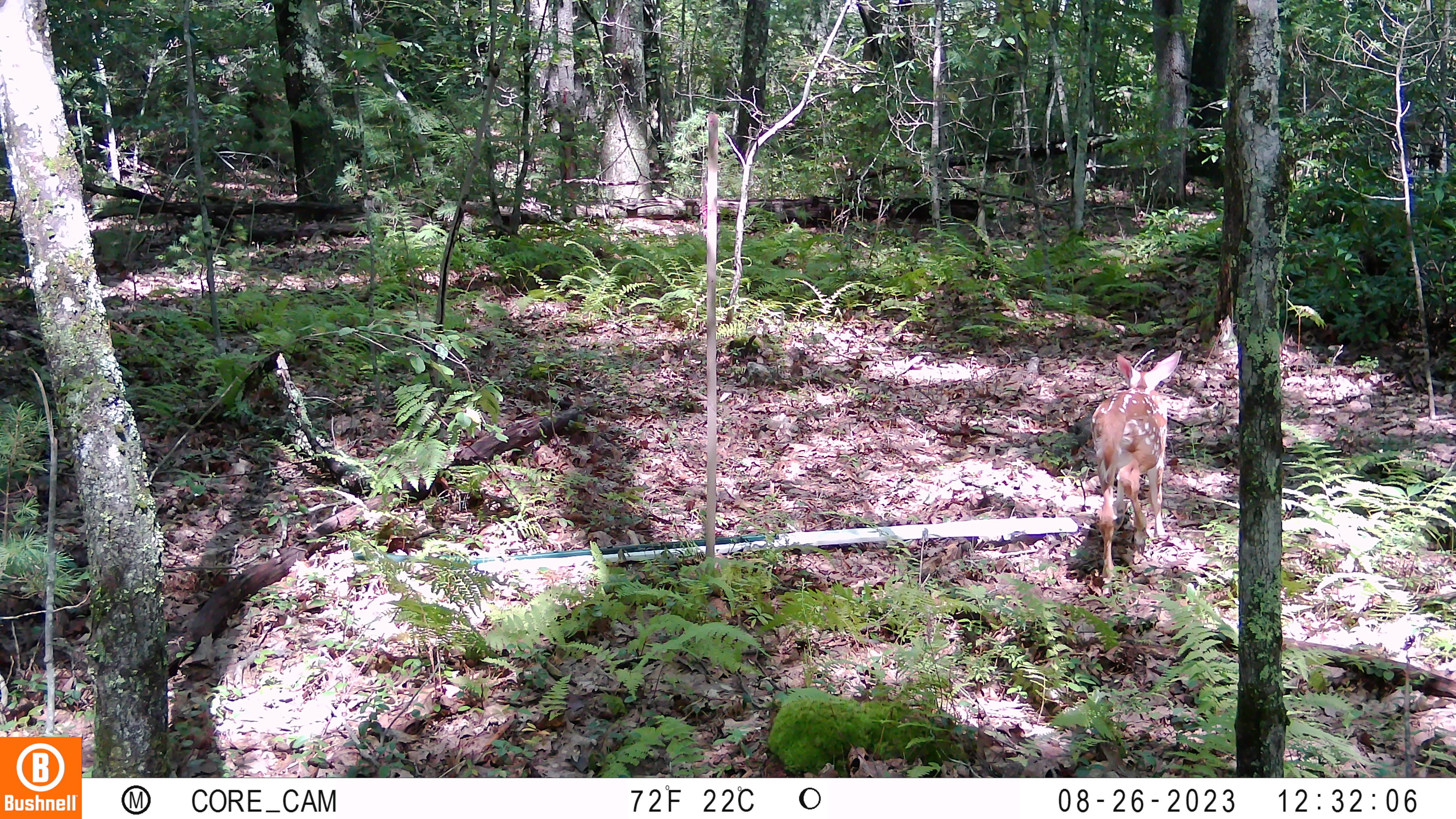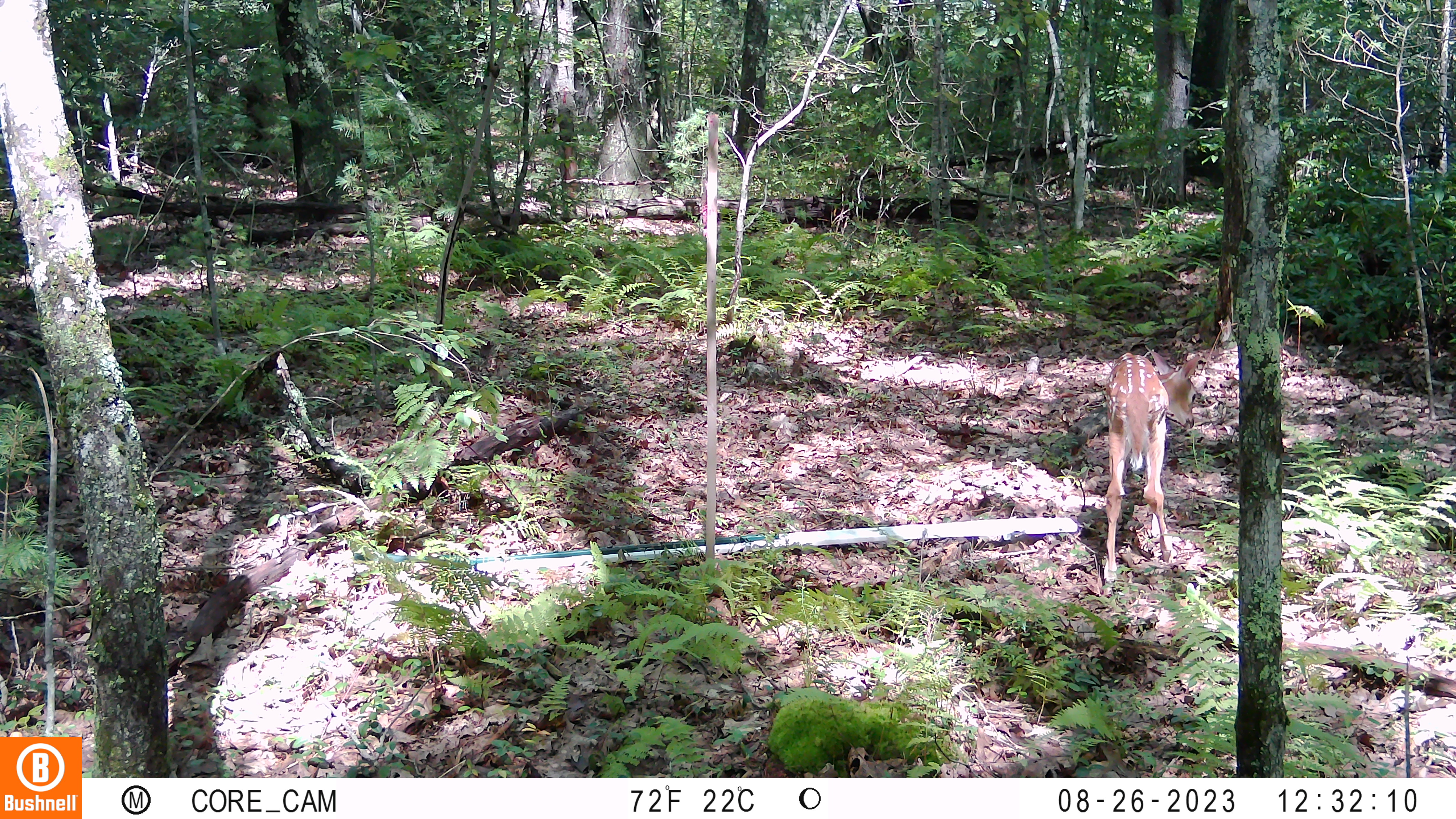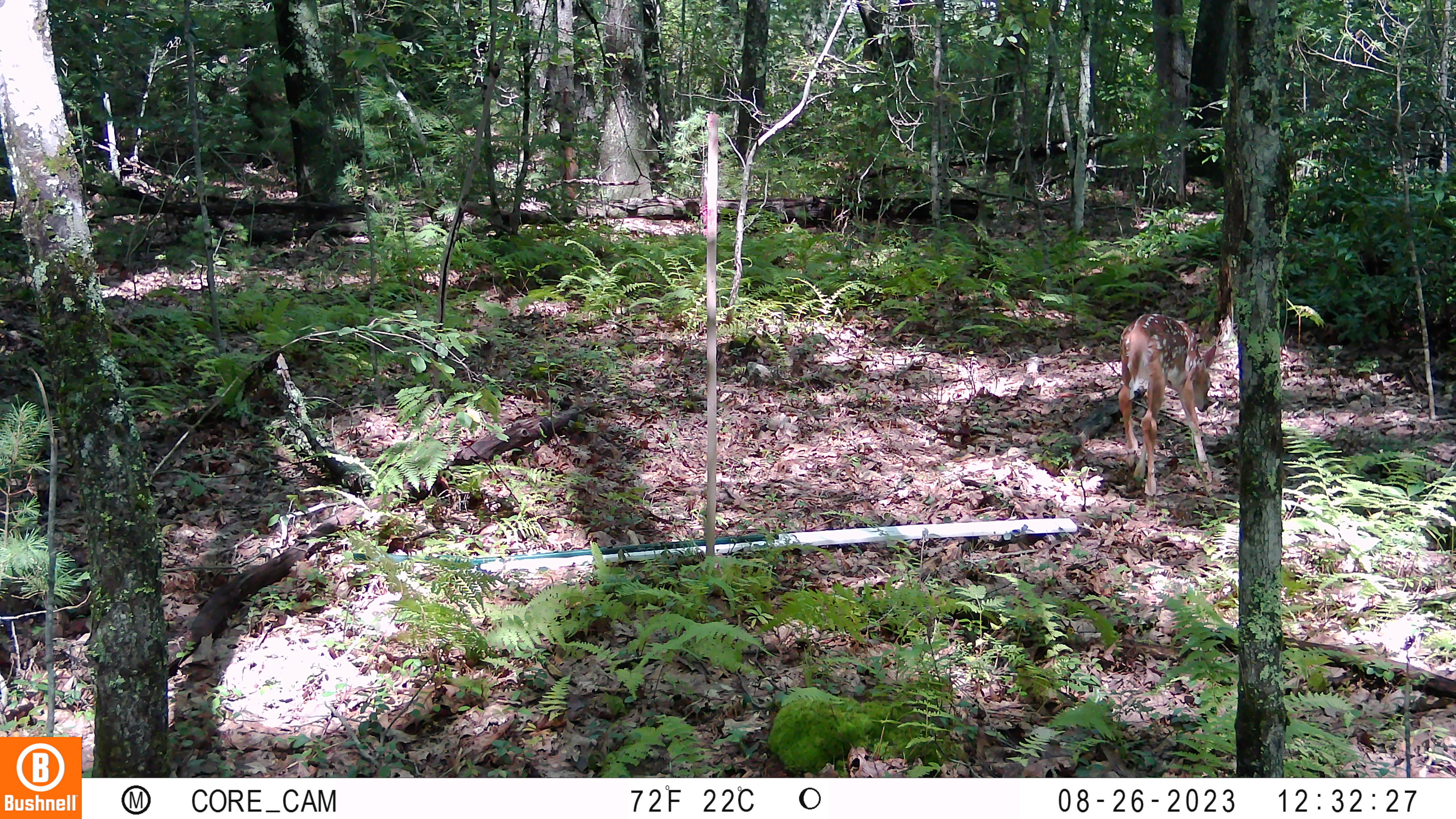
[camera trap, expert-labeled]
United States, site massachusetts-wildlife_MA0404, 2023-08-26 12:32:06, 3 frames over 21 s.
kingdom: Animalia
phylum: Chordata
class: Mammalia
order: Artiodactyla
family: Cervidae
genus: Odocoileus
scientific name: Odocoileus virginianus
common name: white-tailed deer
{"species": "white-tailed deer (Odocoileus virginianus)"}